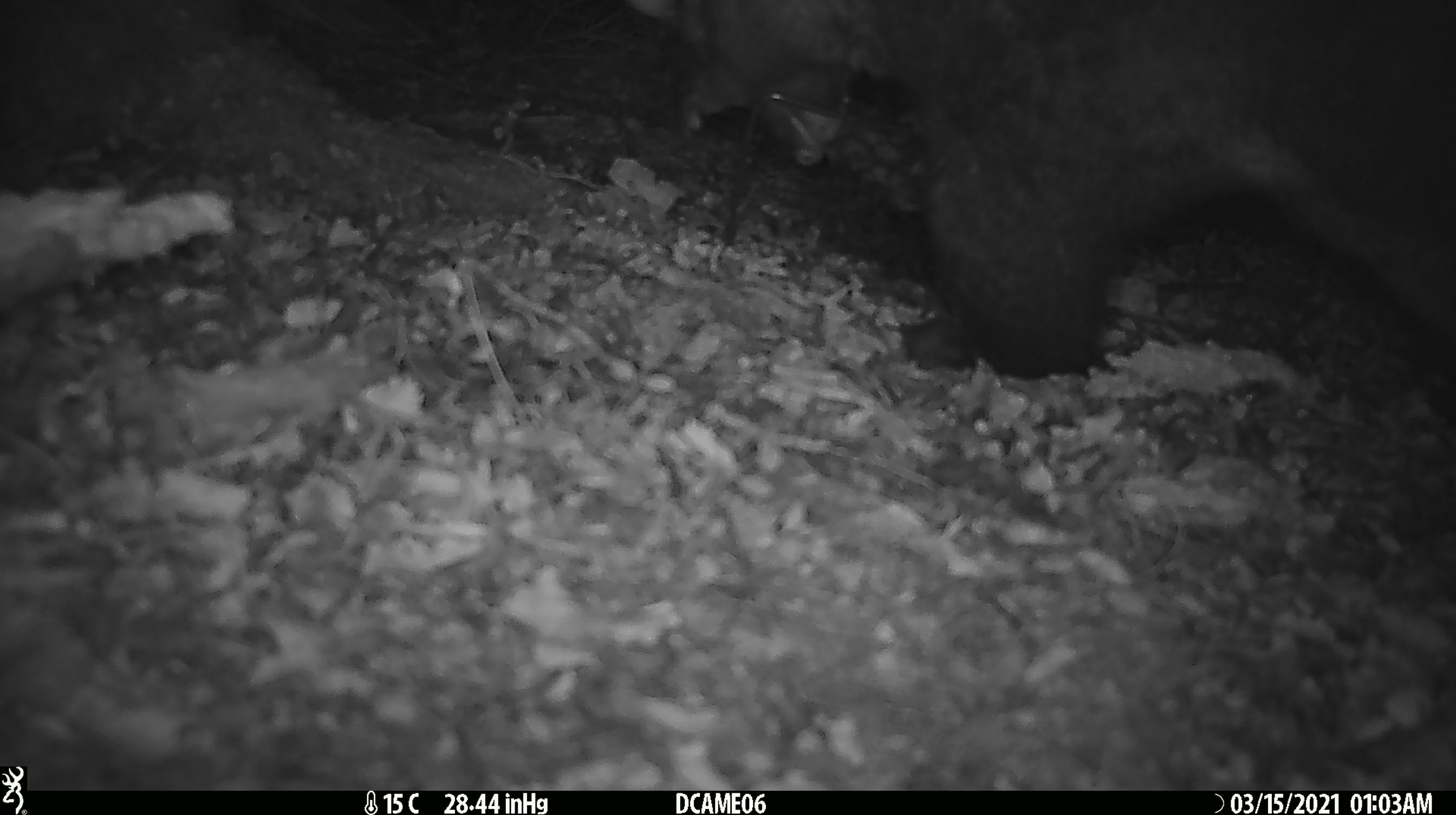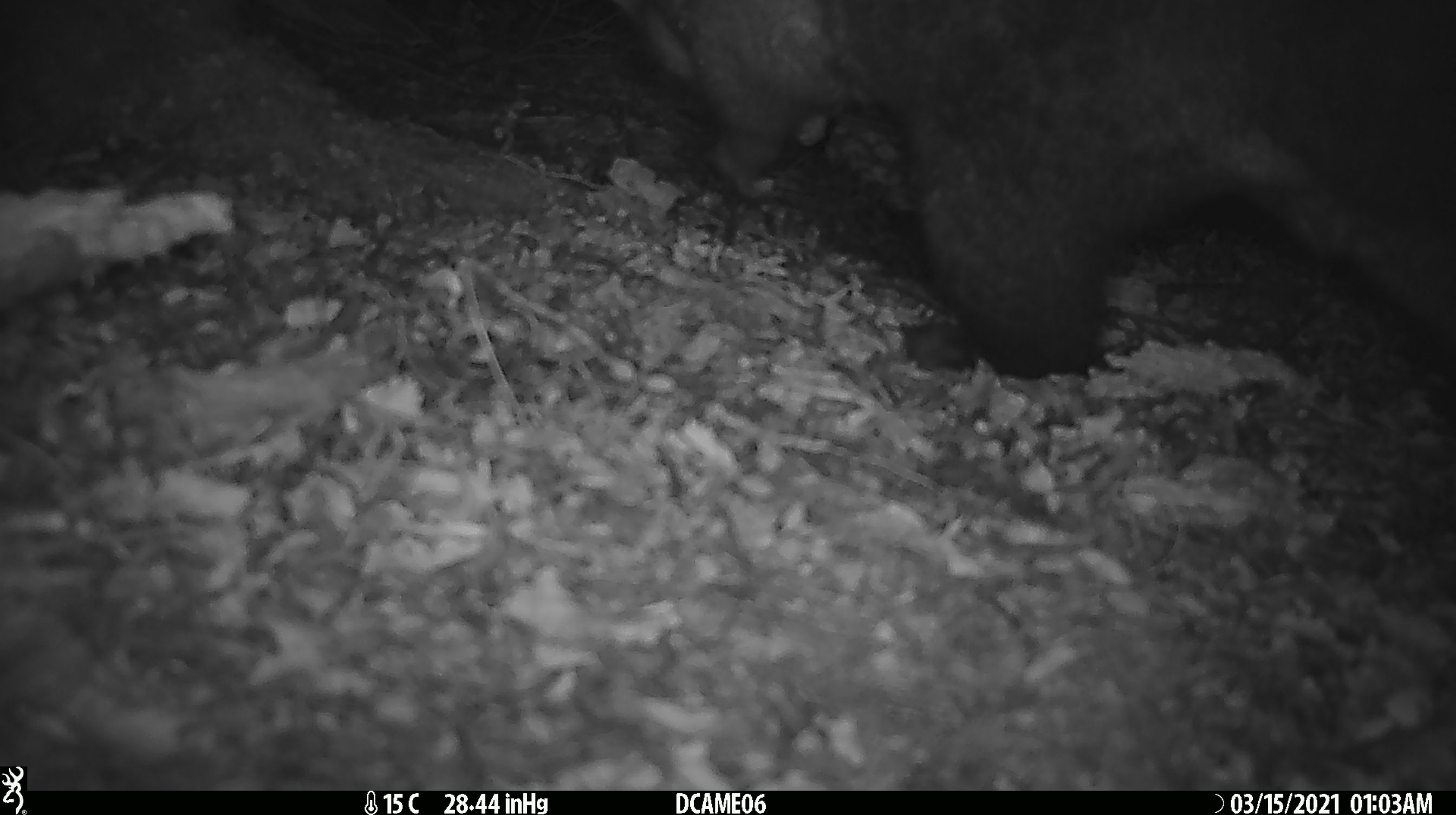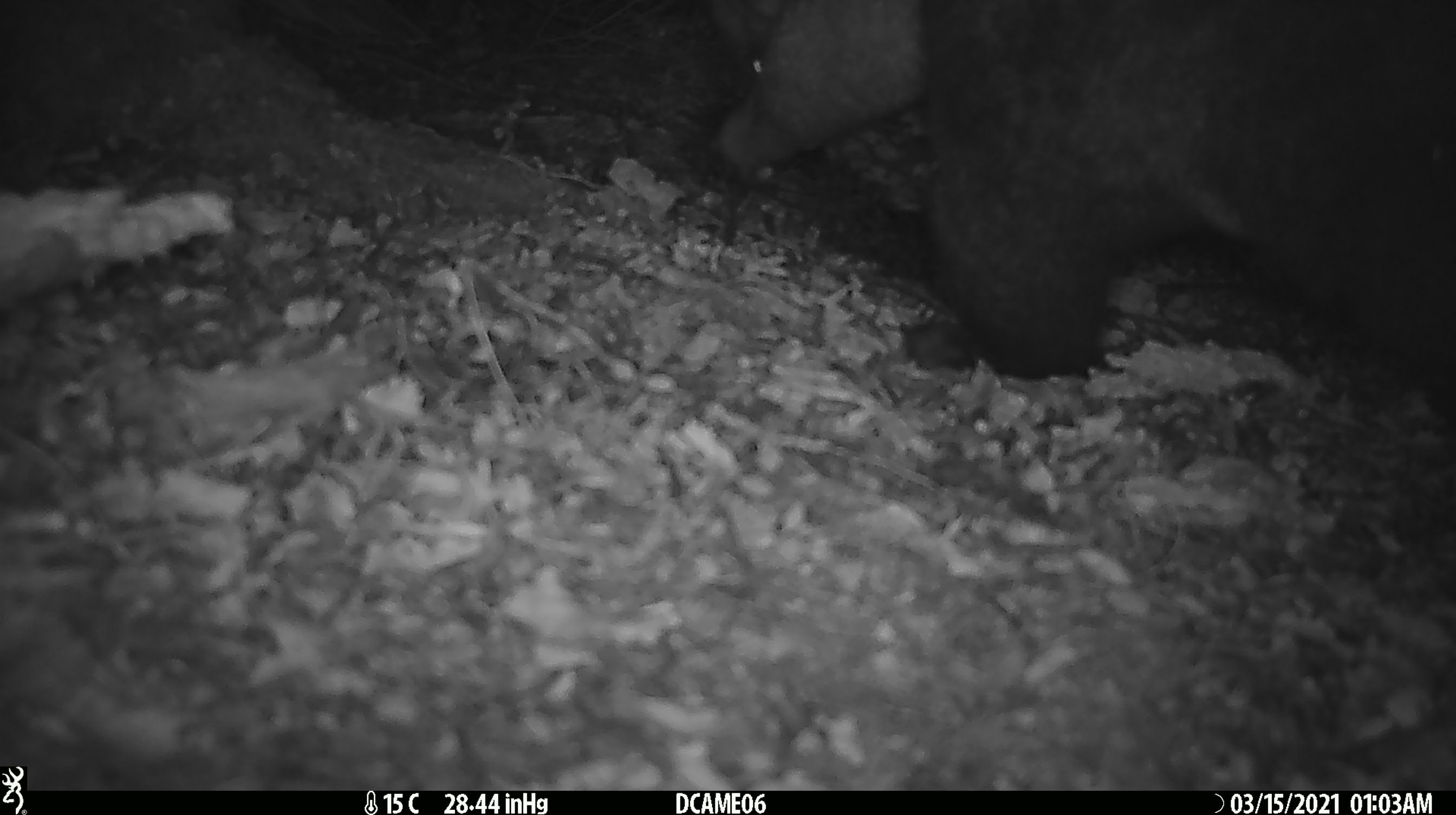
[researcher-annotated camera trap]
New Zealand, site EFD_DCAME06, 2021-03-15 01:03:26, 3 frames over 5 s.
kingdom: Animalia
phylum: Chordata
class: Mammalia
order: Diprotodontia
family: Phalangeridae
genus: Trichosurus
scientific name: Trichosurus vulpecula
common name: common brushtail possum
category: possum